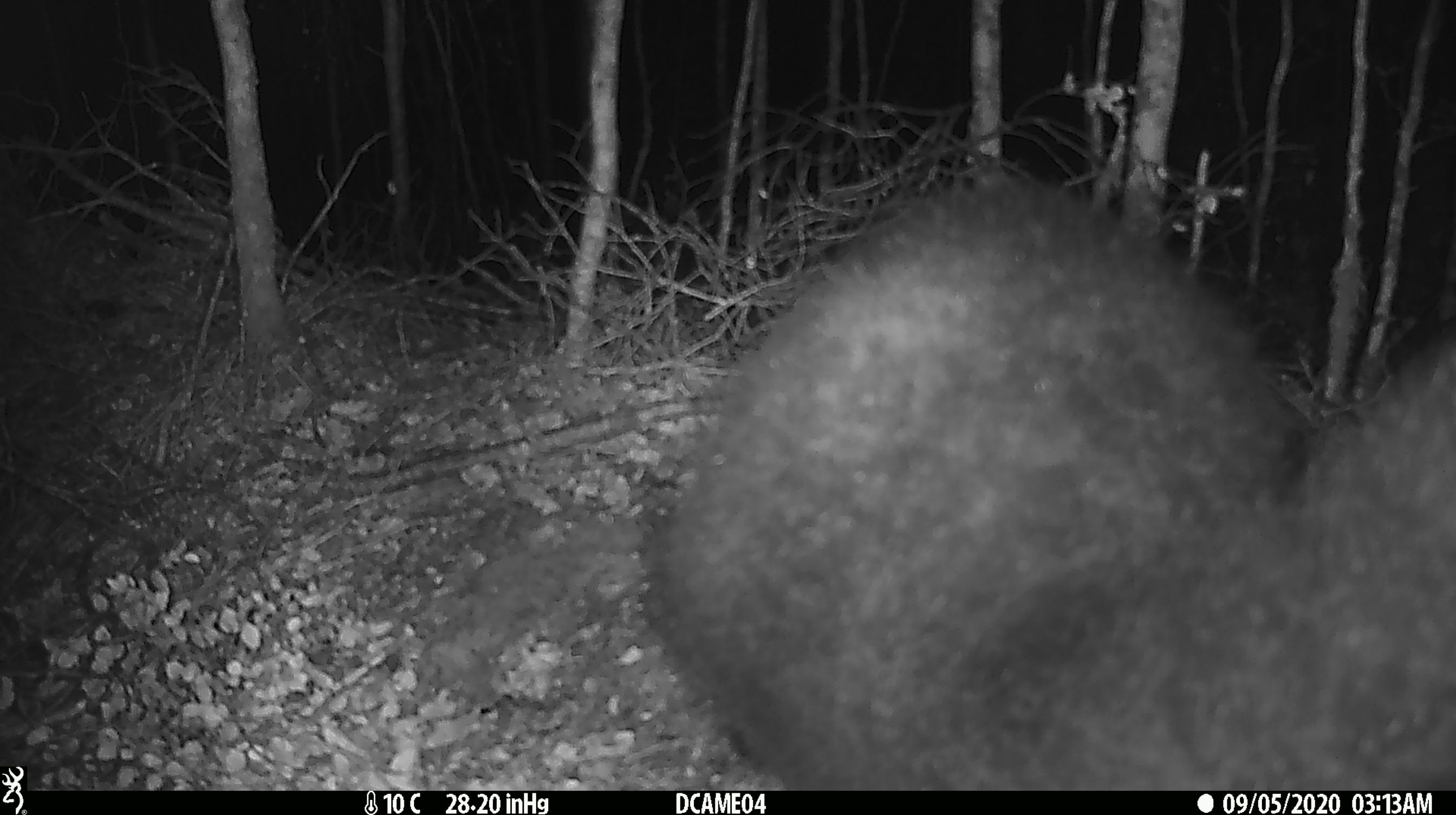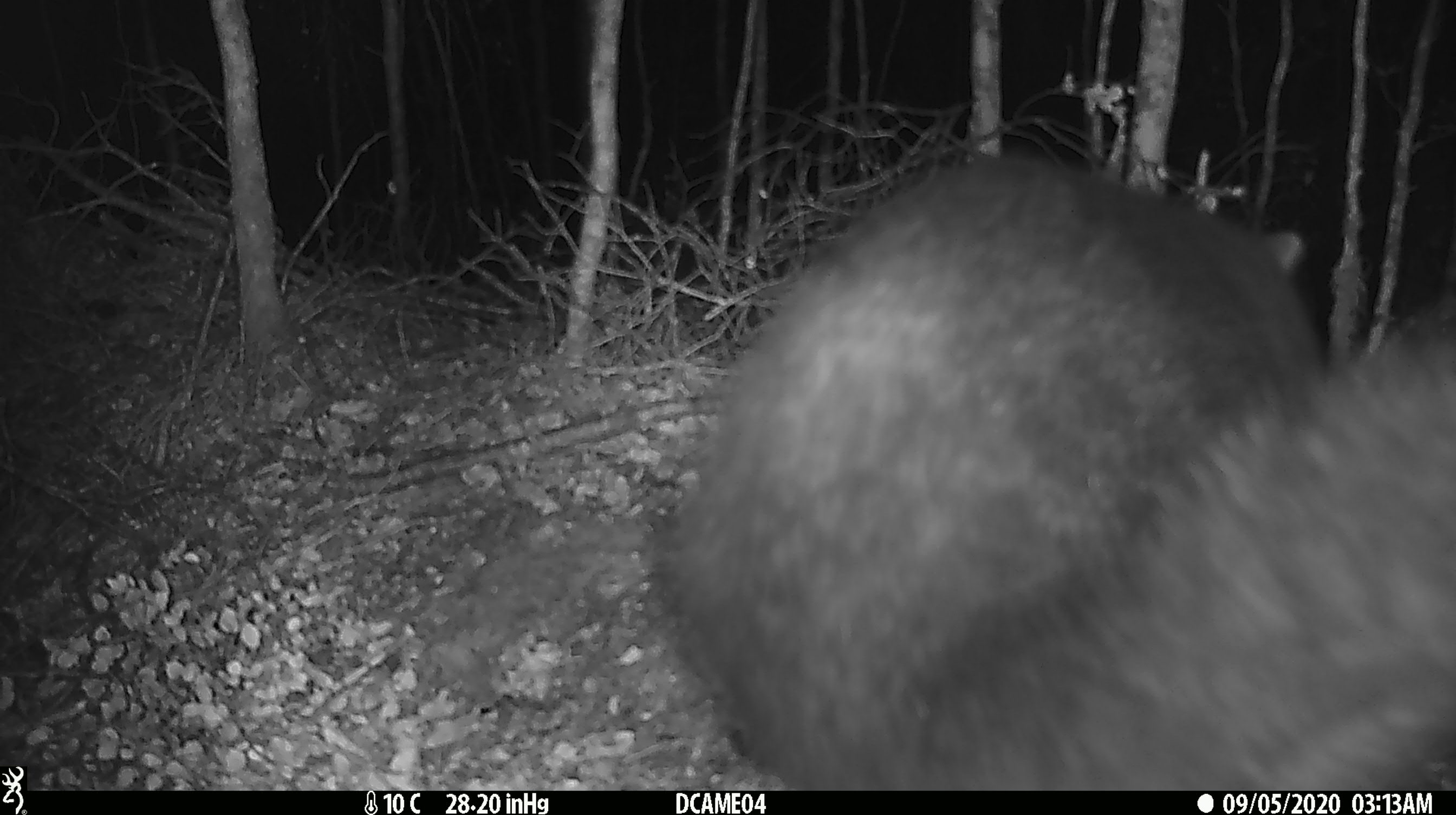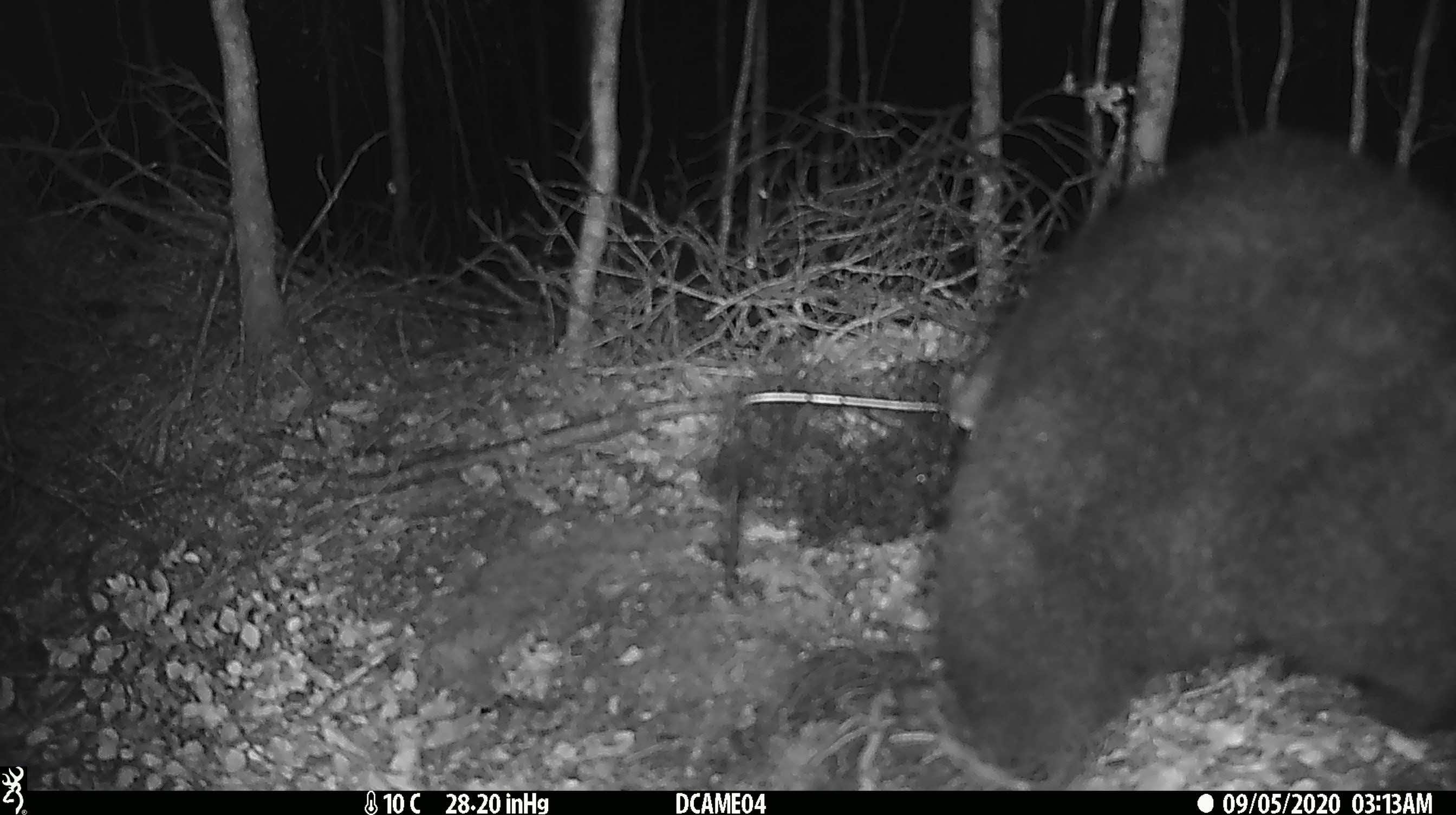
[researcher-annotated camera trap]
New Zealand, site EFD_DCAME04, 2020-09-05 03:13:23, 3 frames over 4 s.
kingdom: Animalia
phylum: Chordata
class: Mammalia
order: Diprotodontia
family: Phalangeridae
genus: Trichosurus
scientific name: Trichosurus vulpecula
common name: common brushtail possum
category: possum